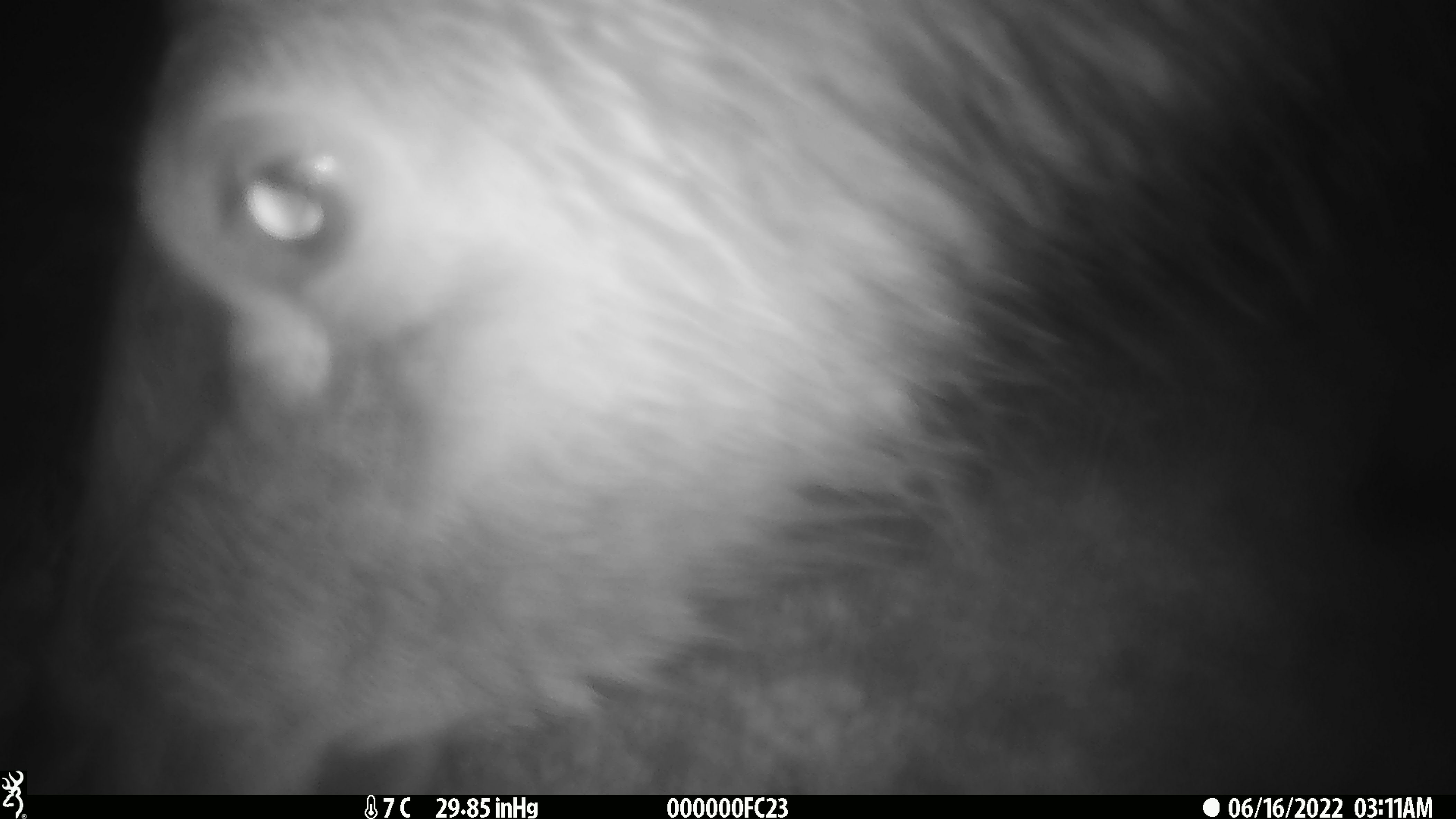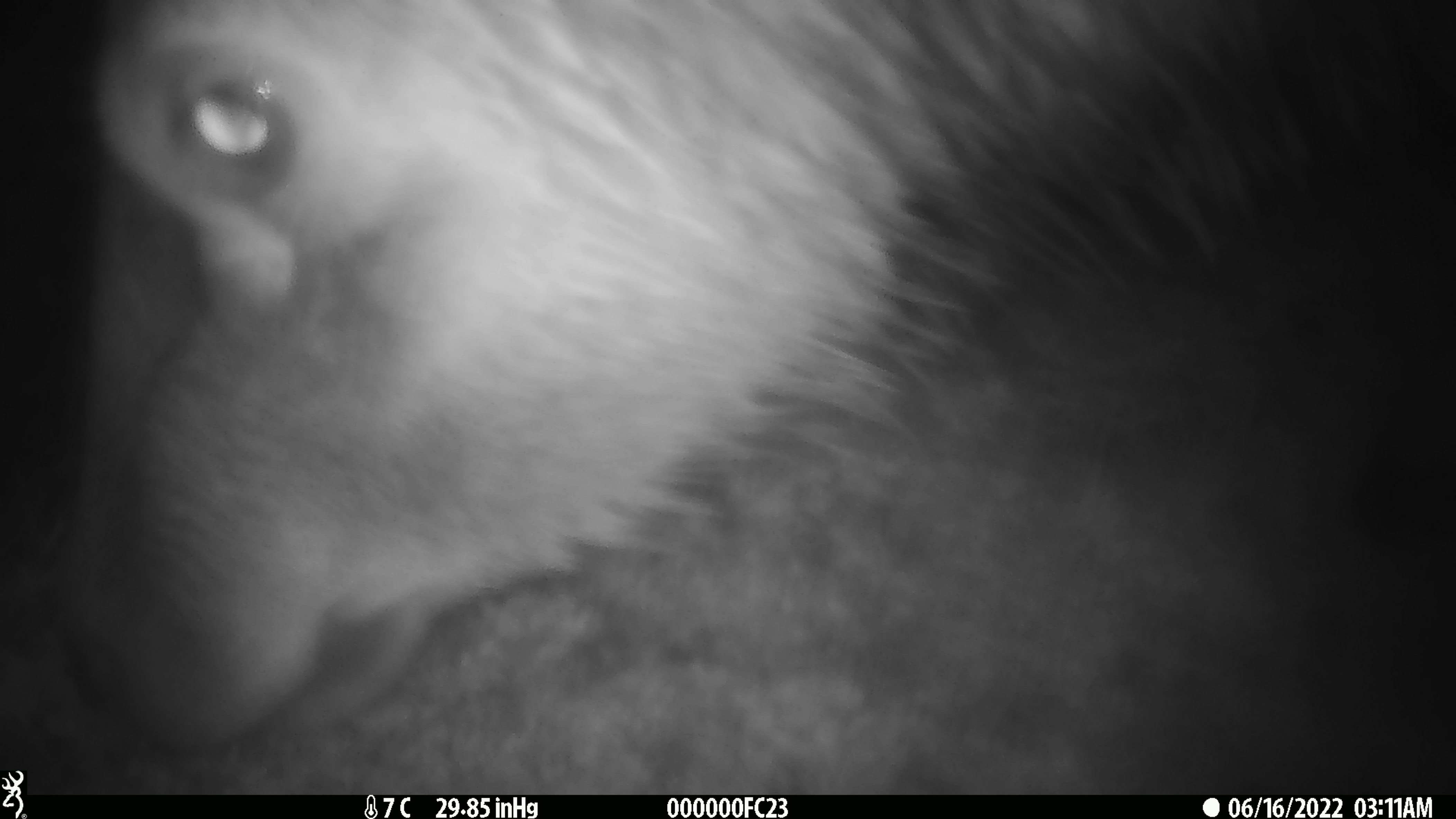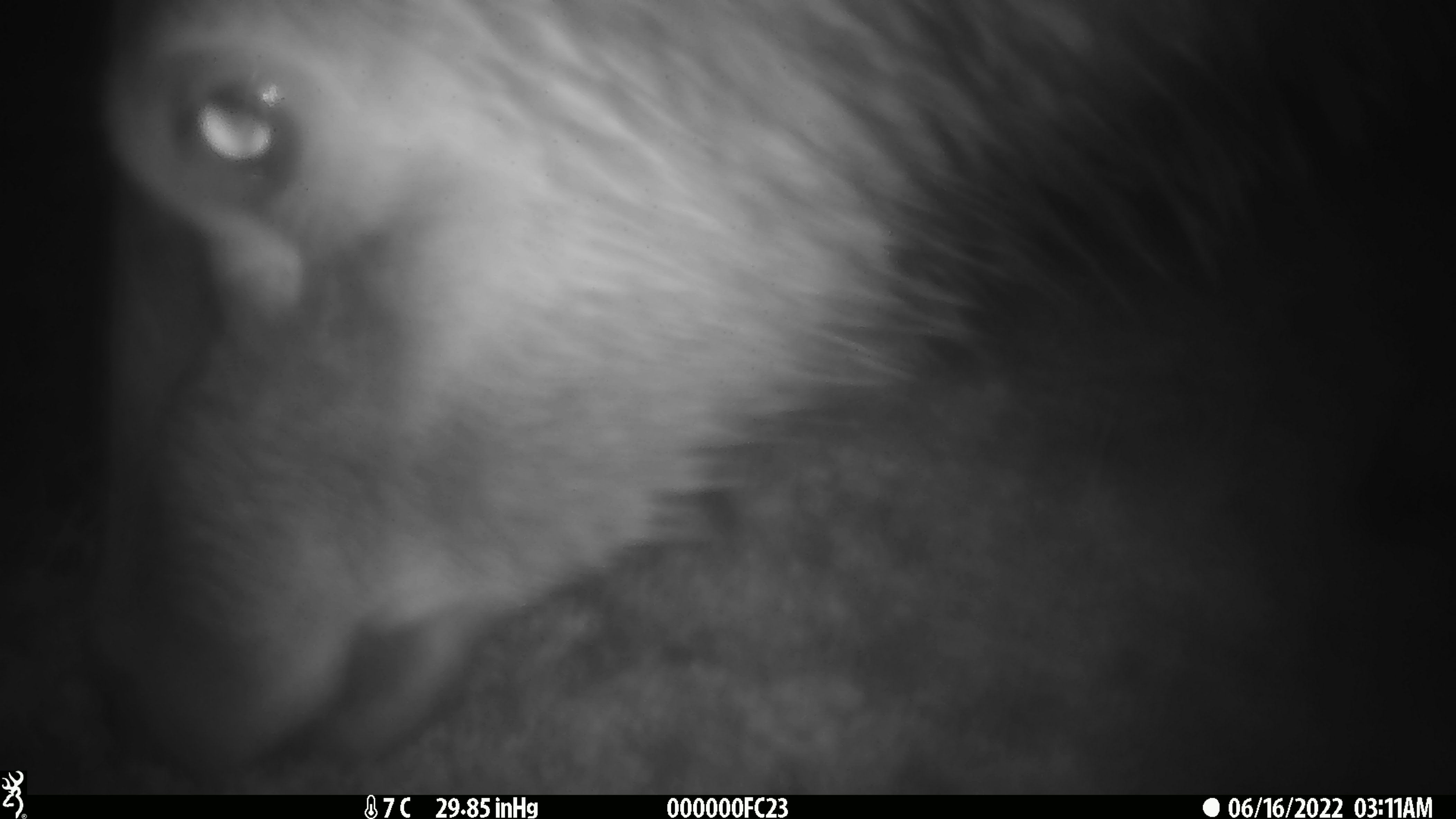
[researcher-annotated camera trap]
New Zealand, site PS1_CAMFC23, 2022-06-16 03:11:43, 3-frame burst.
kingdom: Animalia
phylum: Chordata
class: Mammalia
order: Artiodactyla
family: Cervidae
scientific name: Cervidae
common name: deer